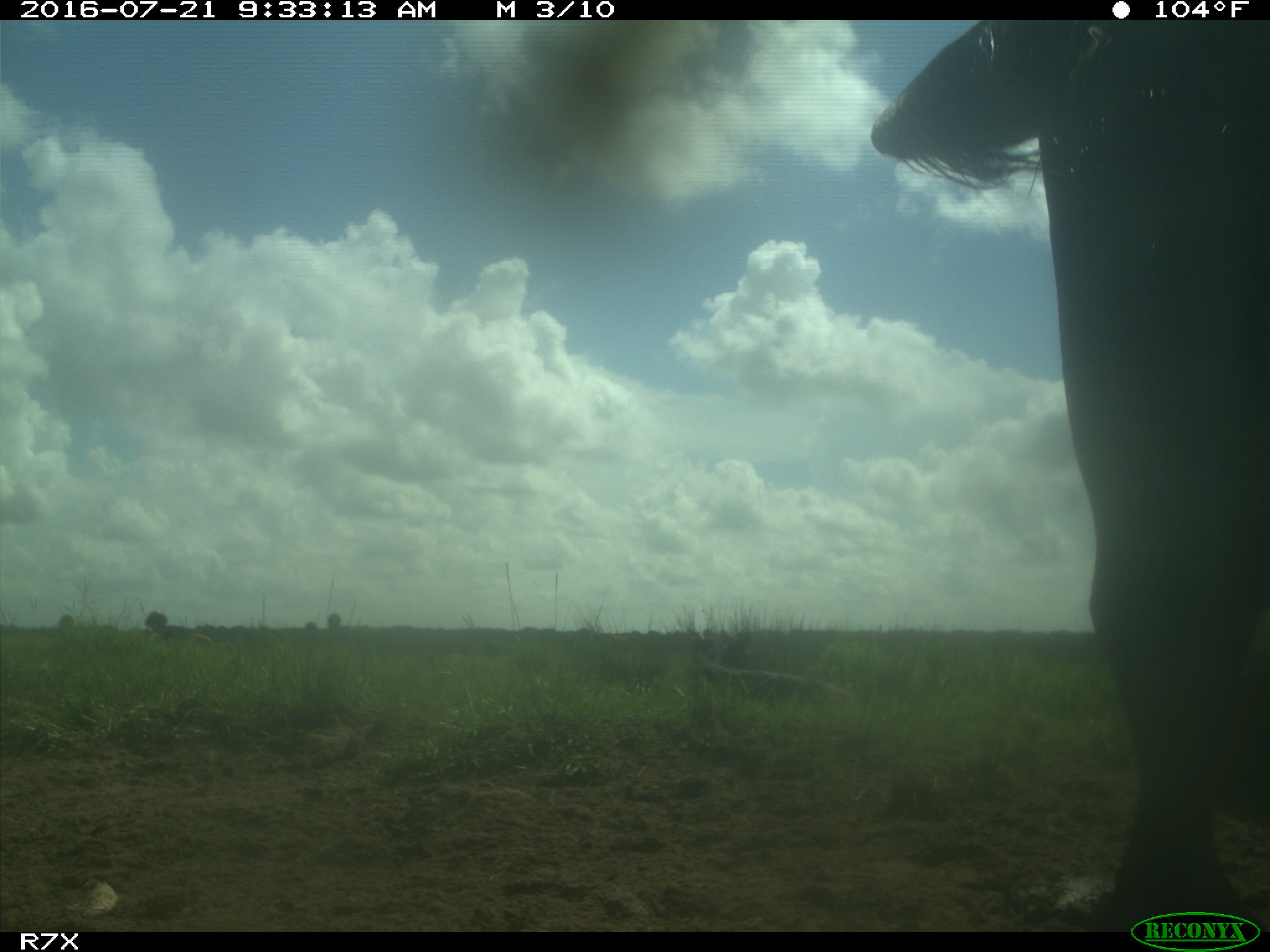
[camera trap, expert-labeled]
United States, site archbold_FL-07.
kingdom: Animalia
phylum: Chordata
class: Mammalia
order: Artiodactyla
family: Bovidae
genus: Bos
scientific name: Bos taurus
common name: domestic cow